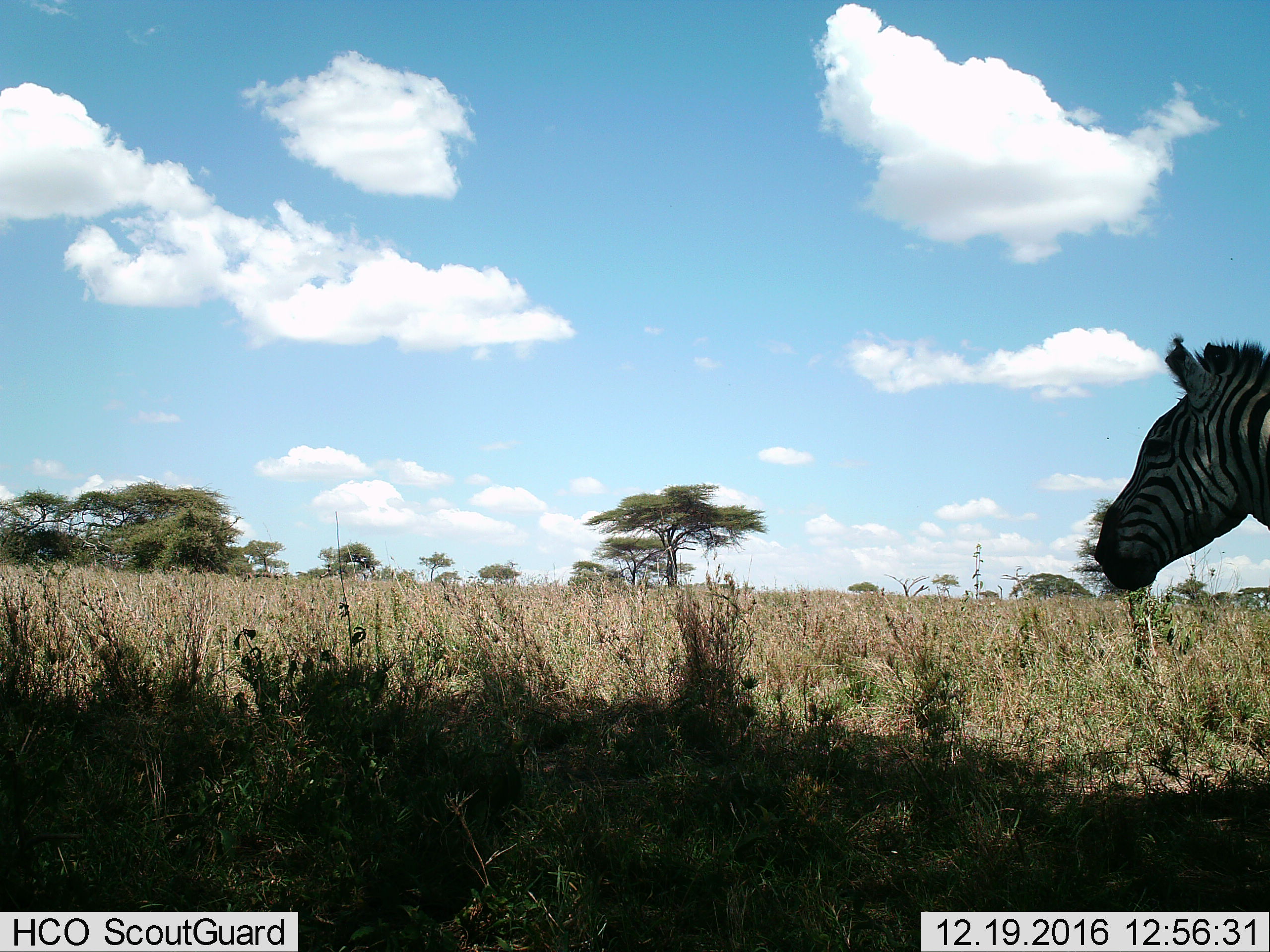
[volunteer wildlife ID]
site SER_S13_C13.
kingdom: Animalia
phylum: Chordata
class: Mammalia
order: Perissodactyla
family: Equidae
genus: Equus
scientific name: Equus quagga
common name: plains zebra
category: zebraplains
Zebraplains (plains zebra) (Equus quagga), count 1. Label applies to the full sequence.